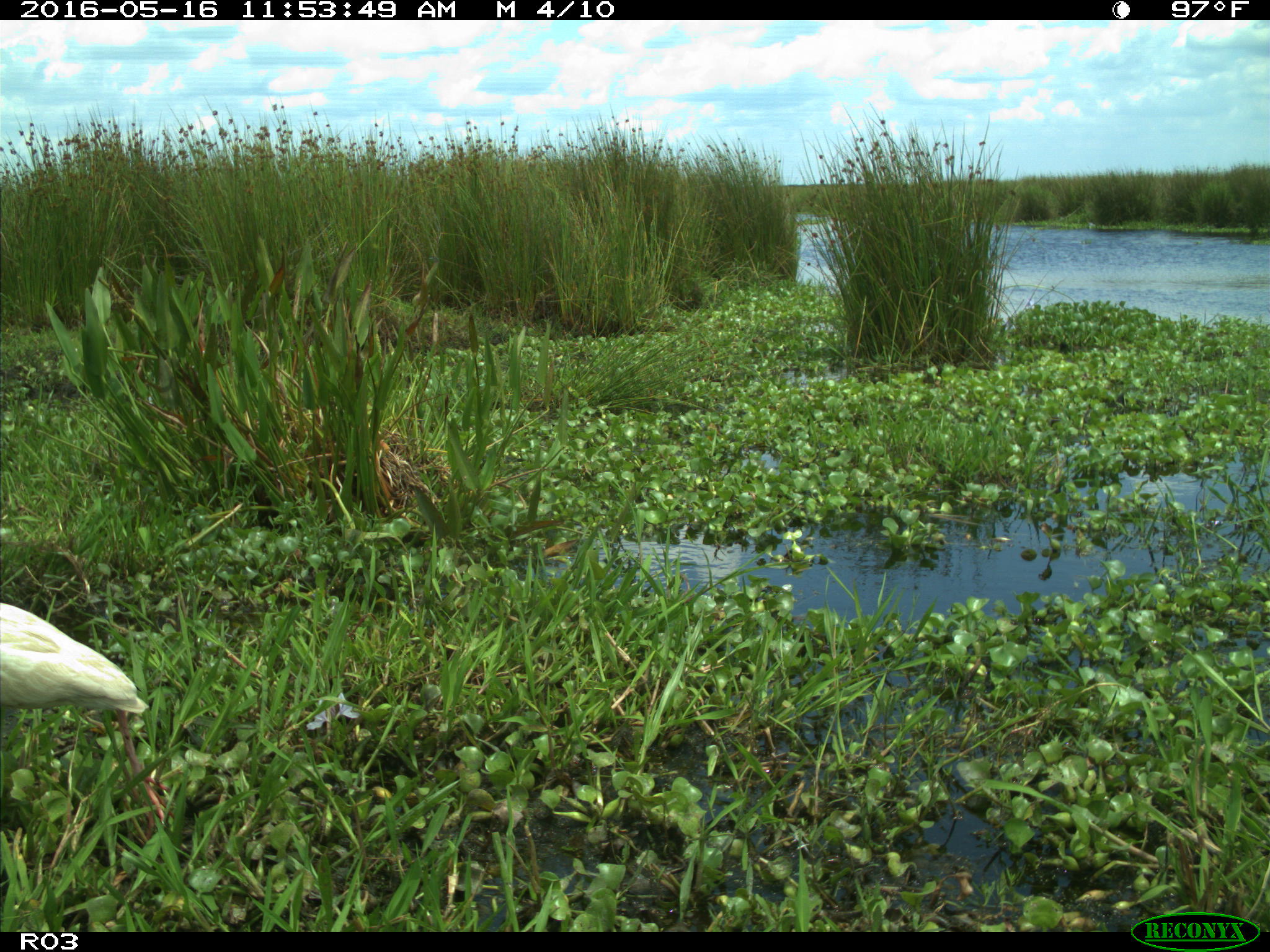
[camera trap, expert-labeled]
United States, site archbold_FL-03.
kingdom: Animalia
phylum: Chordata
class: Aves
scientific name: Aves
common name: birds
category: unidentified bird